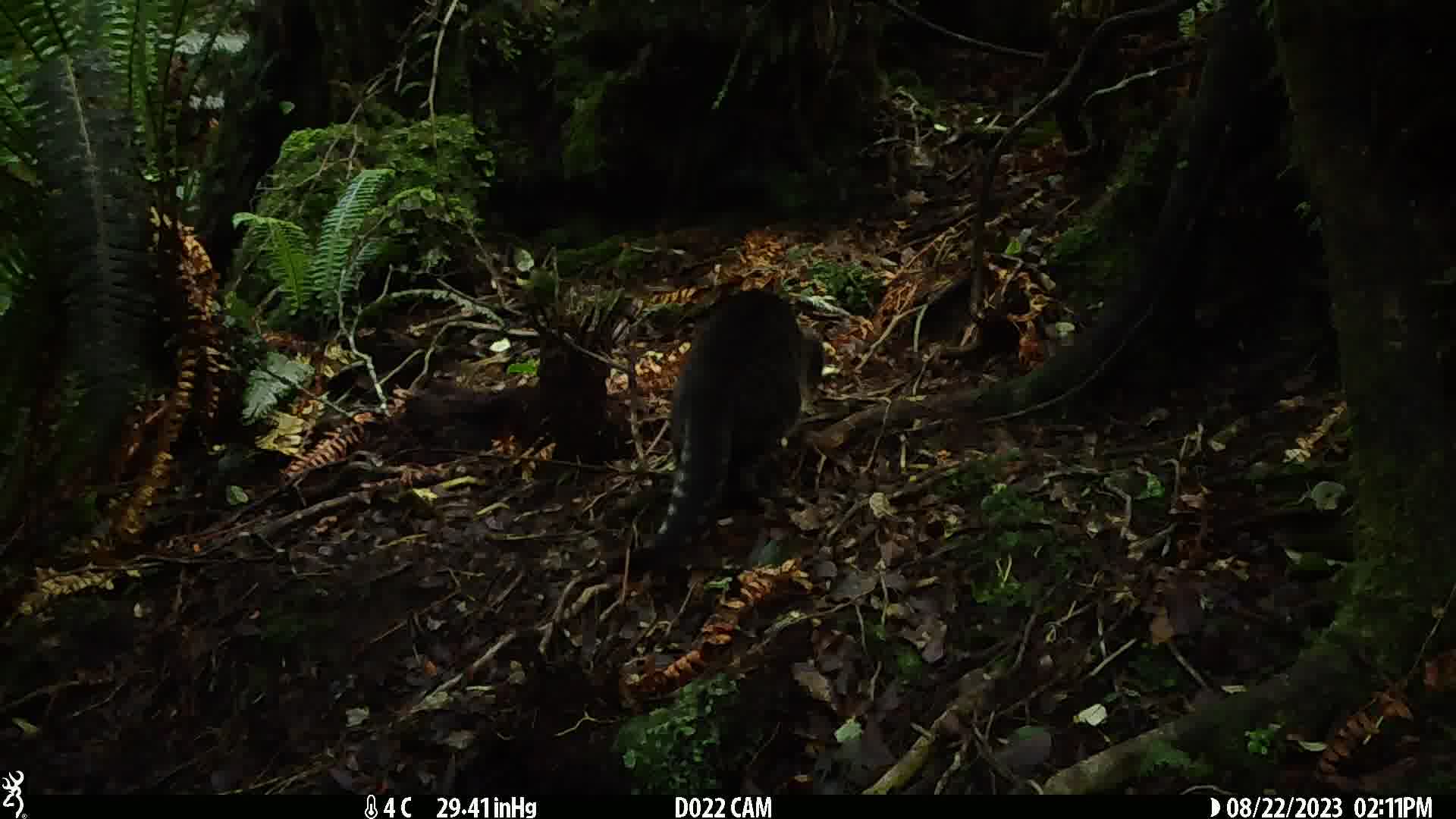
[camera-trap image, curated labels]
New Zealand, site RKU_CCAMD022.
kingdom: Animalia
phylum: Chordata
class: Mammalia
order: Carnivora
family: Felidae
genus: Felis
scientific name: Felis catus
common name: domestic cat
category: cat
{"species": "cat (domestic cat) (Felis catus)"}